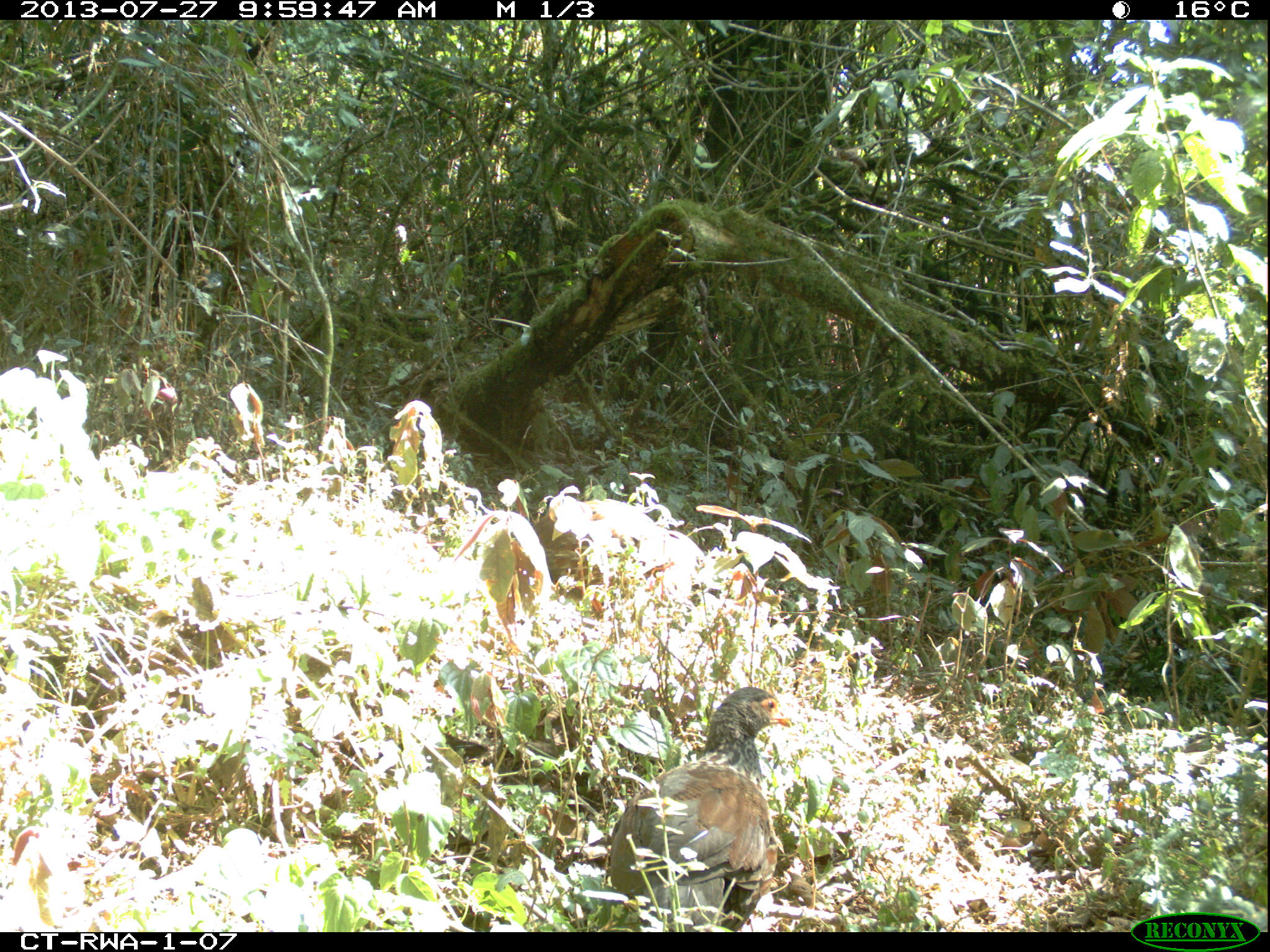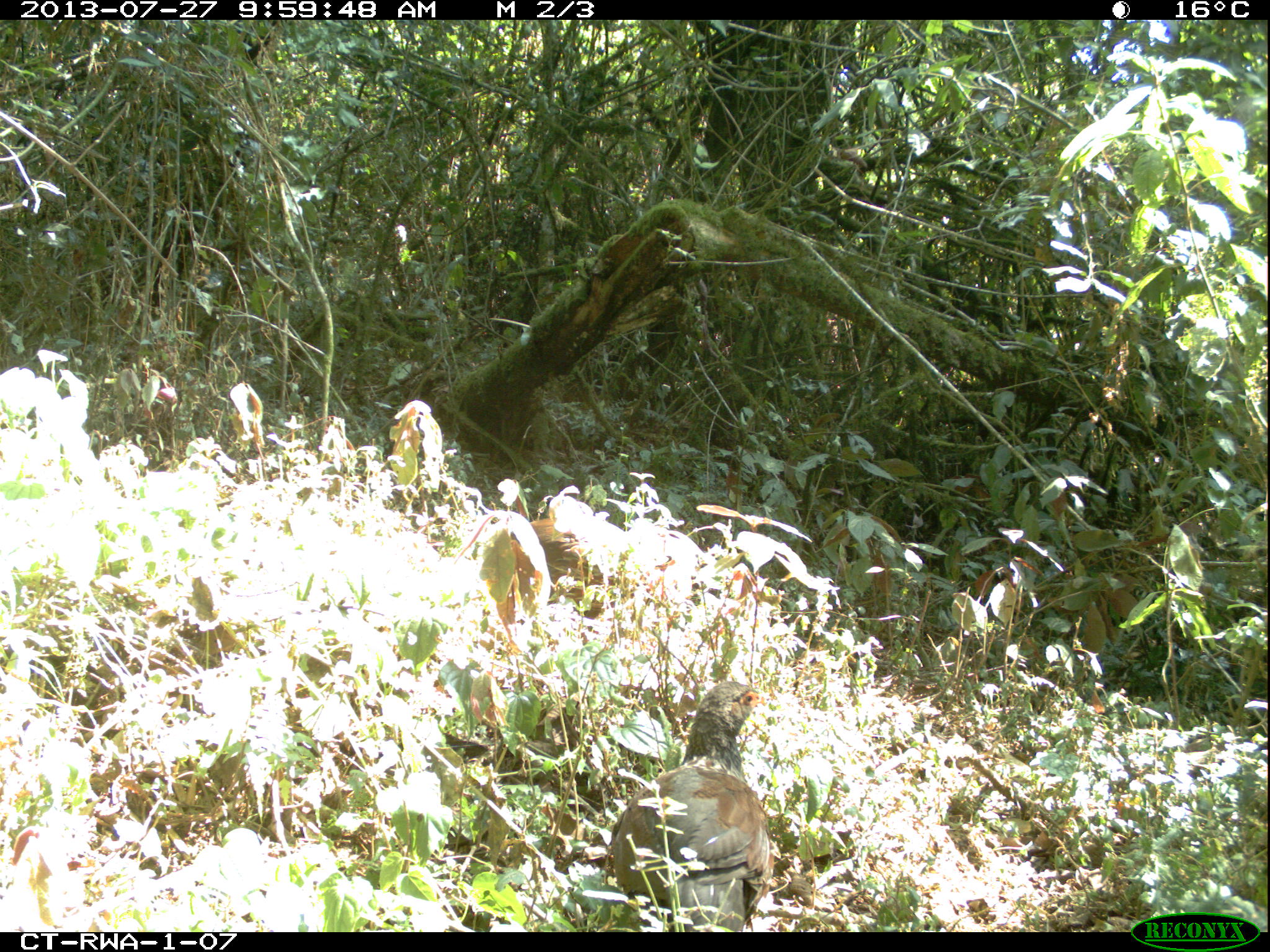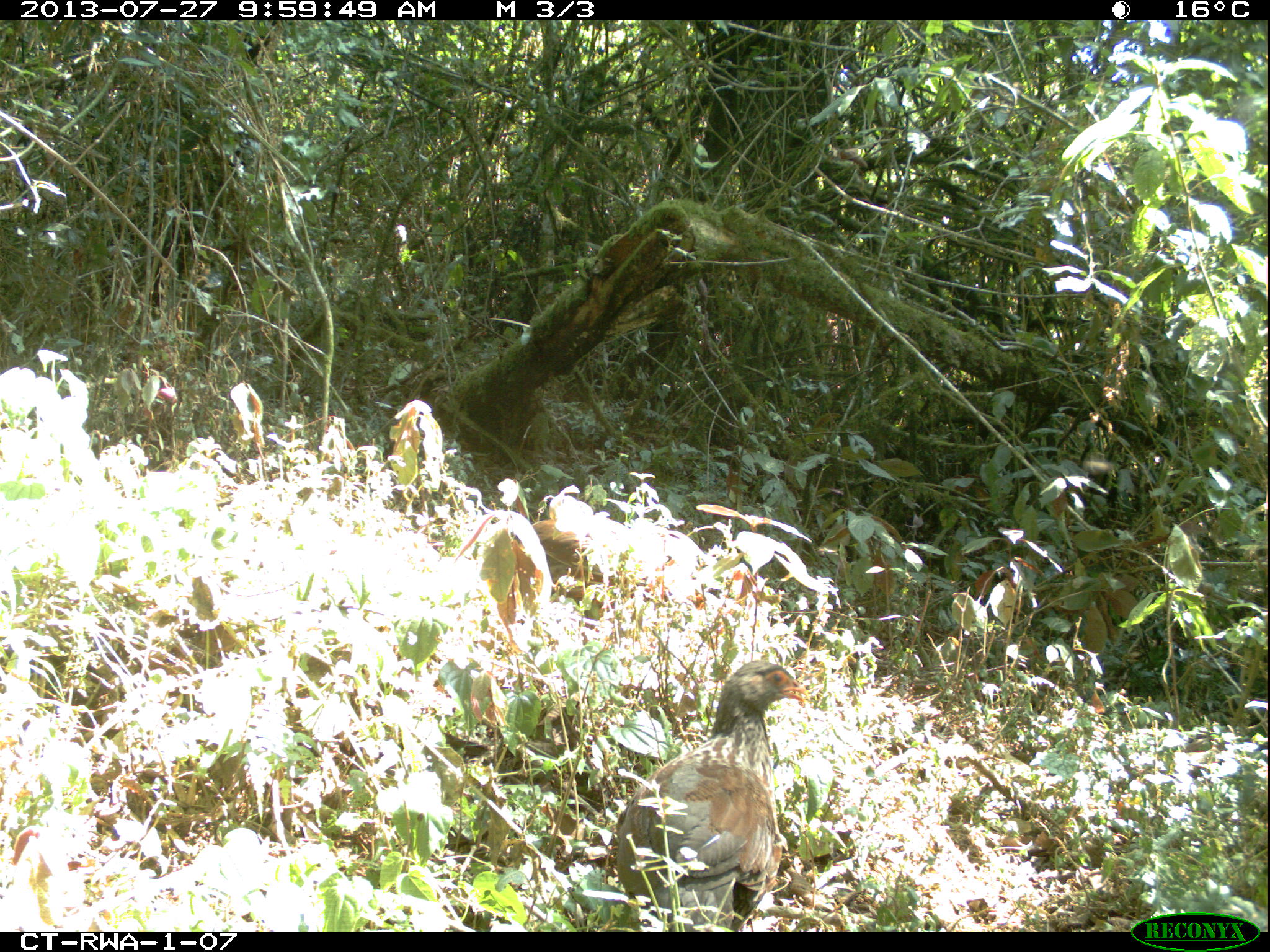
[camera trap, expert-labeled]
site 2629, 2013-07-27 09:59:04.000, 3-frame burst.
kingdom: Animalia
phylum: Chordata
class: Aves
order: Galliformes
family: Phasianidae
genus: Pternistis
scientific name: Pternistis nobilis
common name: handsome francolin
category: francolinus nobilis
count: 2